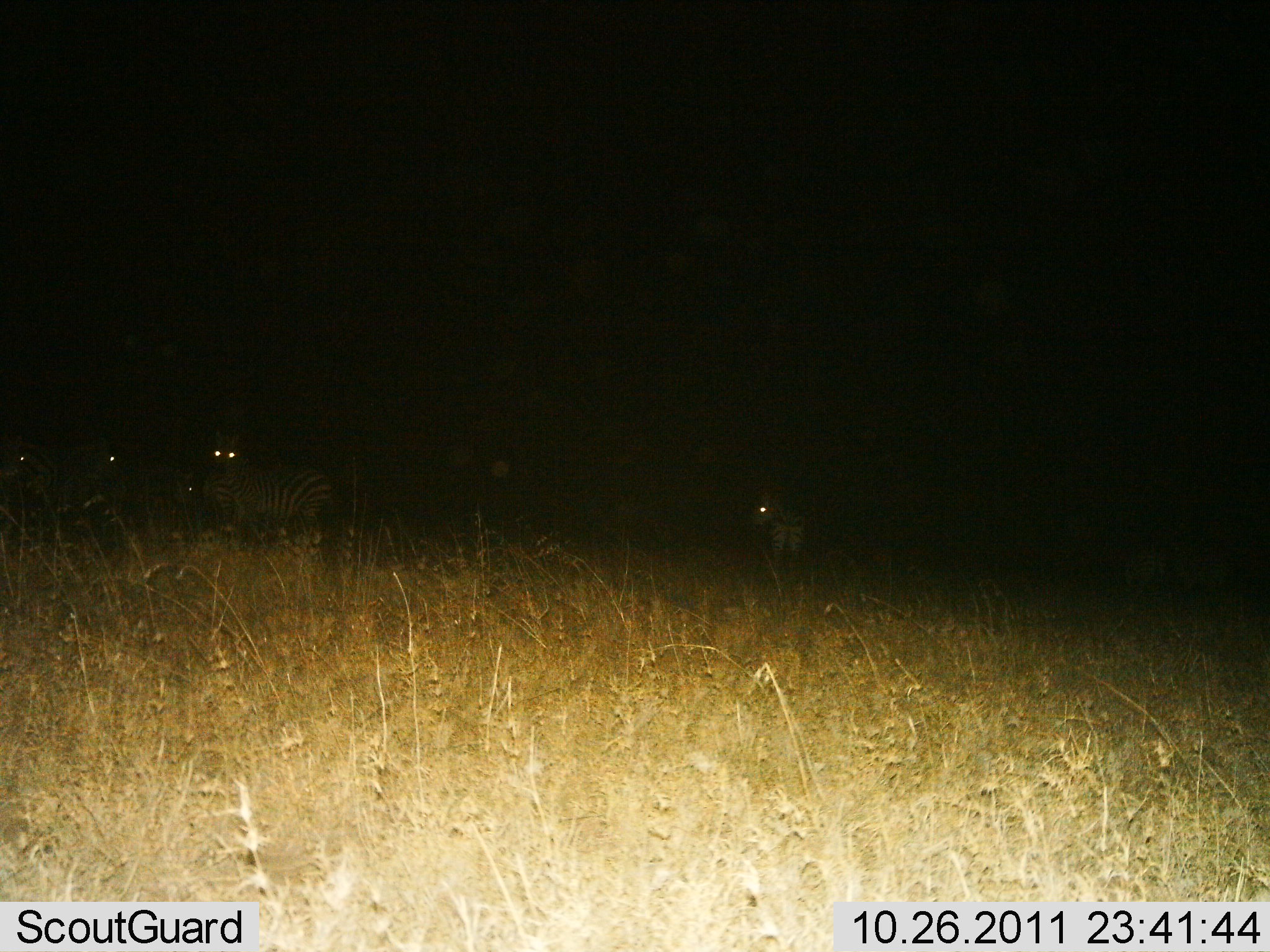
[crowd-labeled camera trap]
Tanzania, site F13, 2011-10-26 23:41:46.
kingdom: Animalia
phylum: Chordata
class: Mammalia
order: Perissodactyla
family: Equidae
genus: Equus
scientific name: Equus quagga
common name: plains zebra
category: zebra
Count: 5.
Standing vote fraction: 93%.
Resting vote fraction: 7%.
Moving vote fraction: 0%.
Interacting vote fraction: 0%.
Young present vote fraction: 13%.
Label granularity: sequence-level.